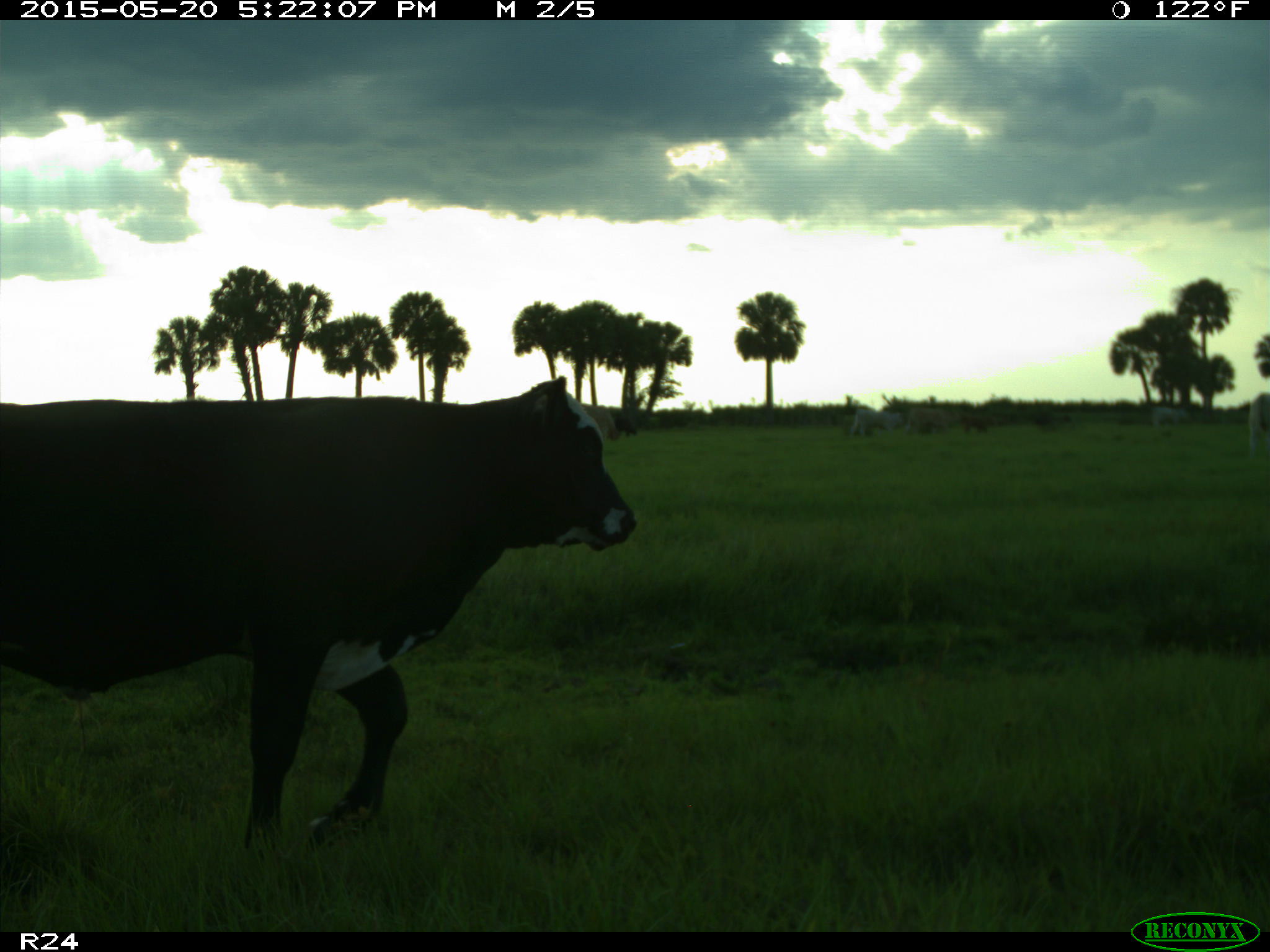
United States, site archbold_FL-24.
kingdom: Animalia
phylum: Chordata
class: Mammalia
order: Artiodactyla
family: Bovidae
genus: Bos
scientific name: Bos taurus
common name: domestic cow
Bos taurus (domestic cow).